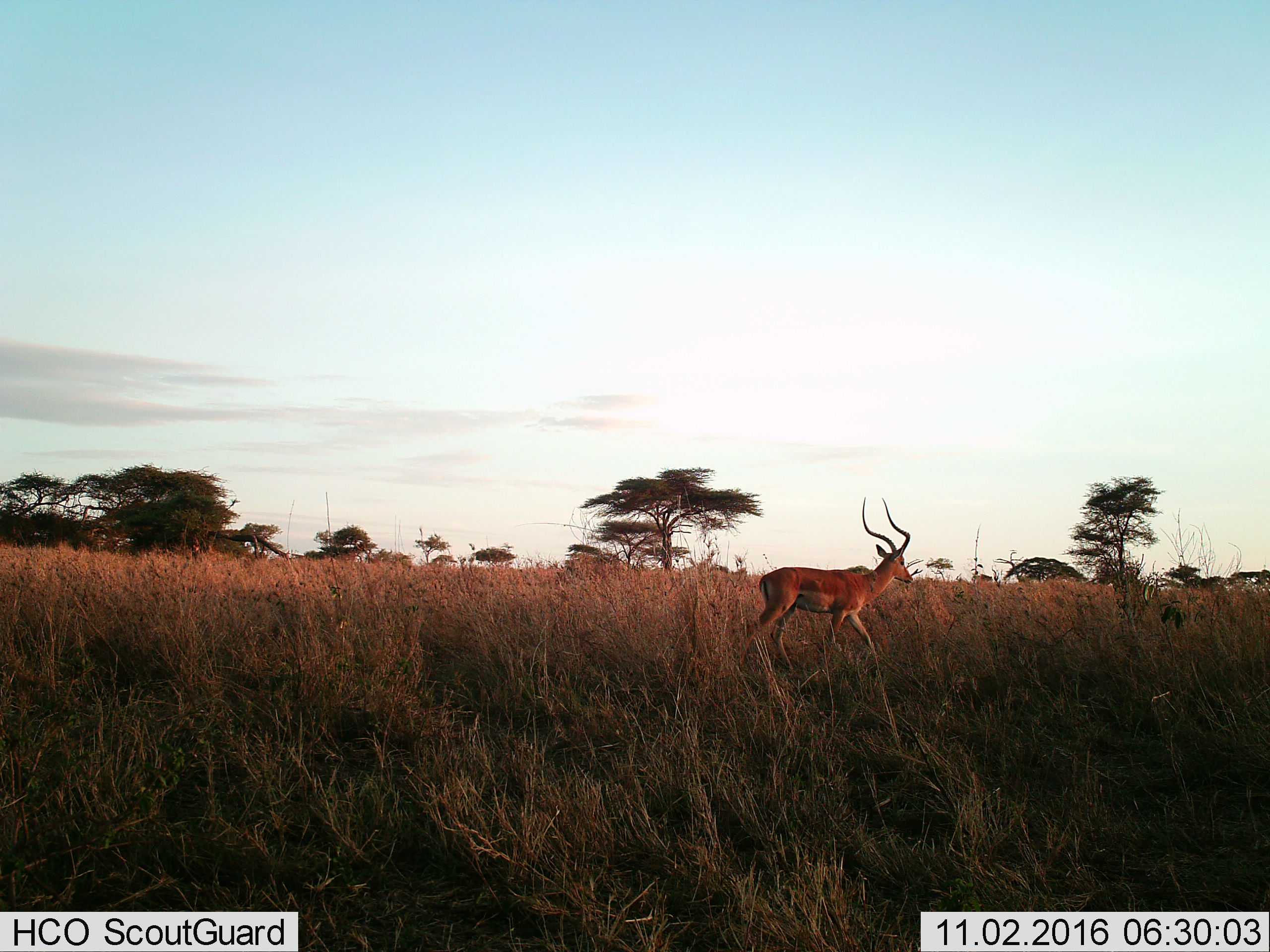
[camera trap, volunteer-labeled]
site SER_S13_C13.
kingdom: Animalia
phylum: Chordata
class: Mammalia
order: Artiodactyla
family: Bovidae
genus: Aepyceros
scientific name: Aepyceros melampus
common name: impala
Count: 1.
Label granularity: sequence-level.